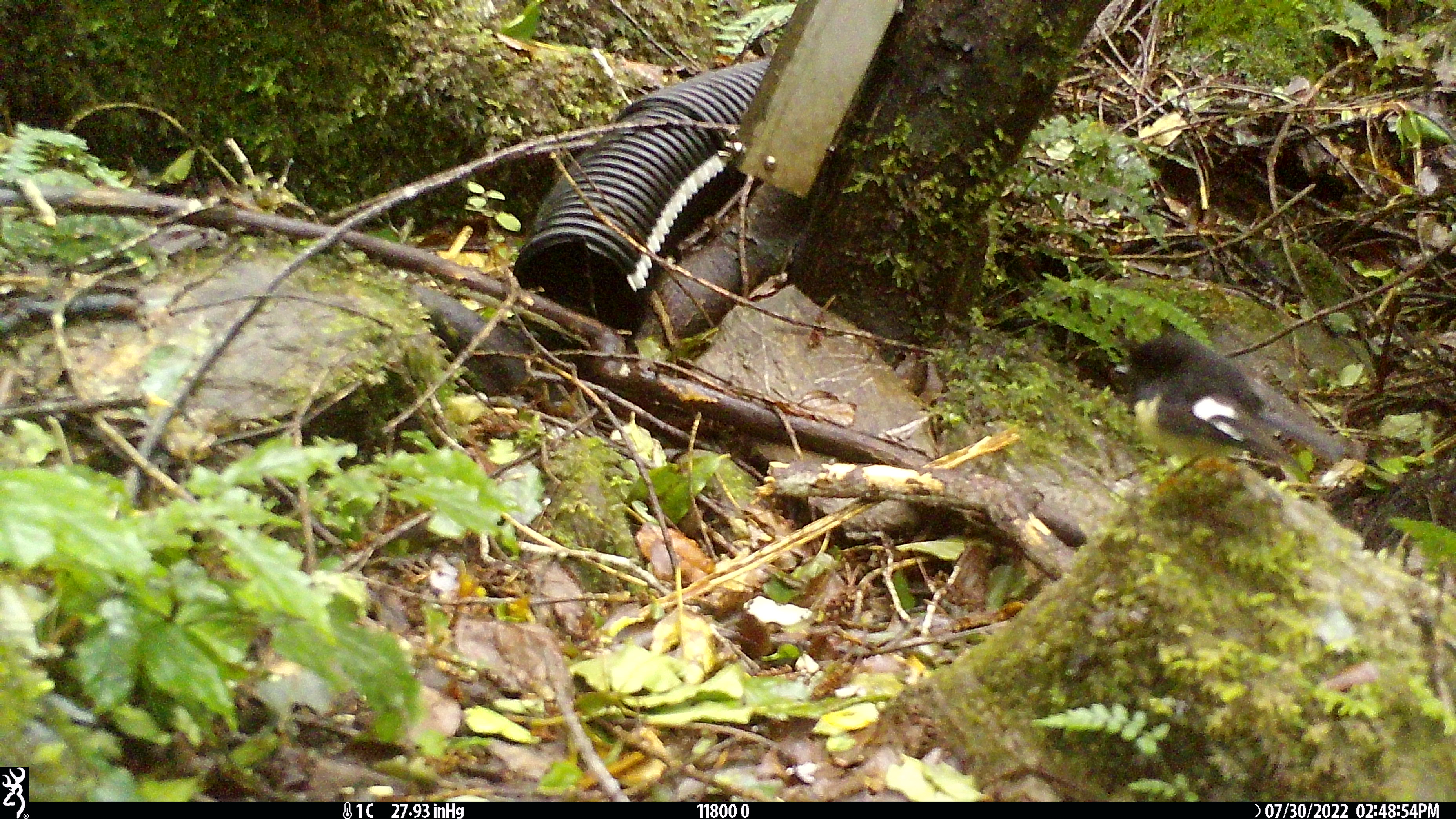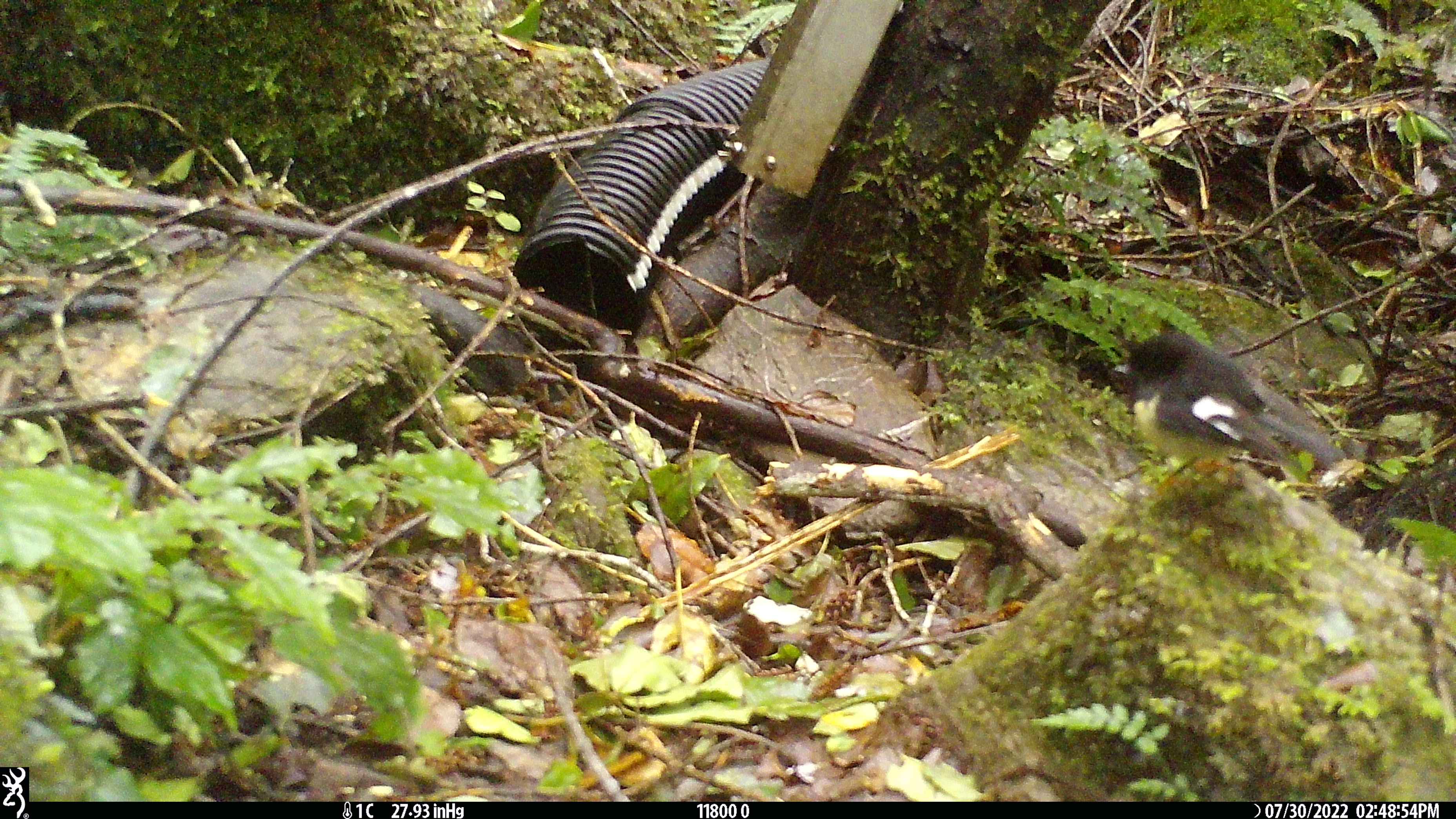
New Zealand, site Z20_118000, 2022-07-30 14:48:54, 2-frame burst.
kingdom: Animalia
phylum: Chordata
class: Aves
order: Passeriformes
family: Petroicidae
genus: Petroica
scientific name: Petroica macrocephala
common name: tomtit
Tomtit (Petroica macrocephala).